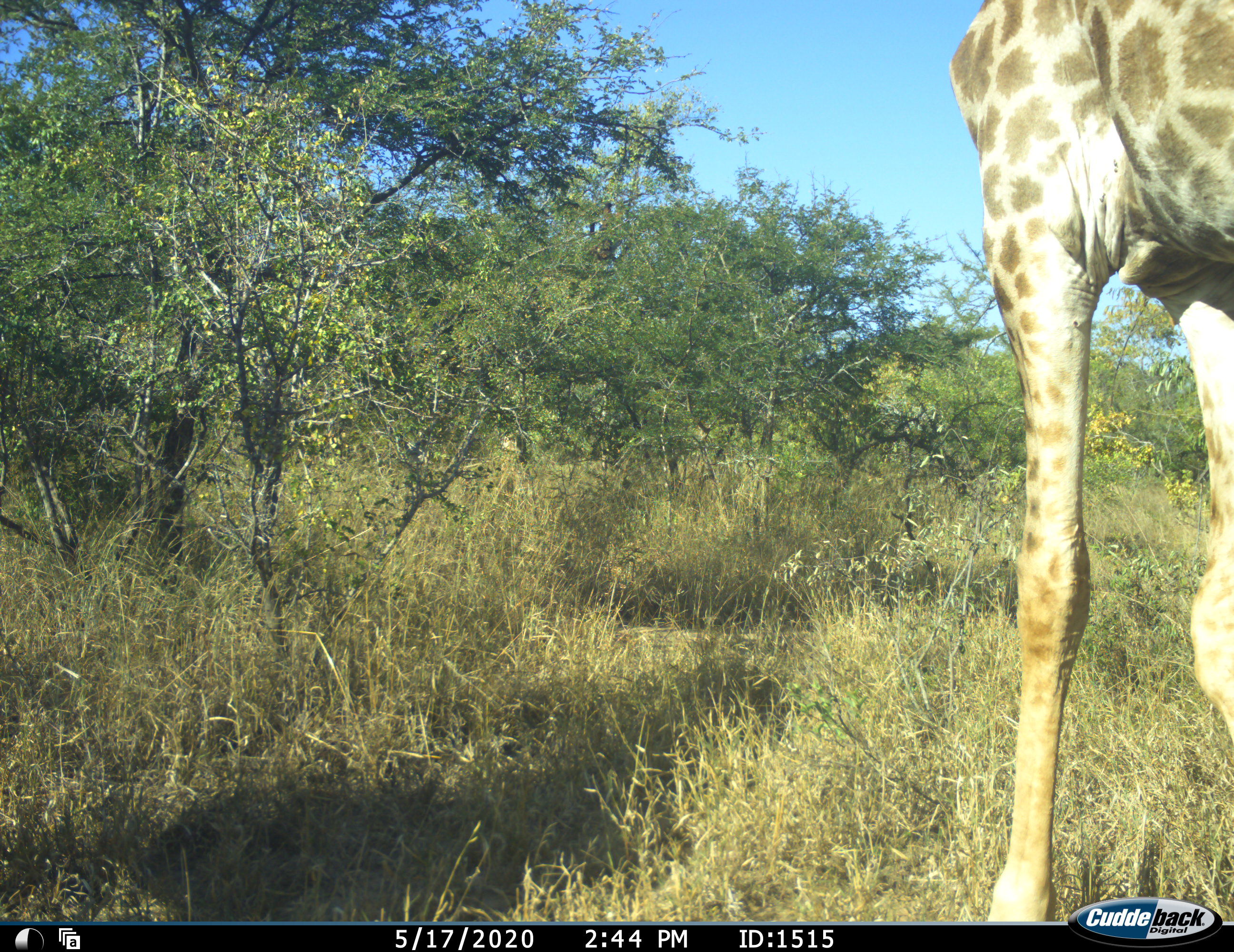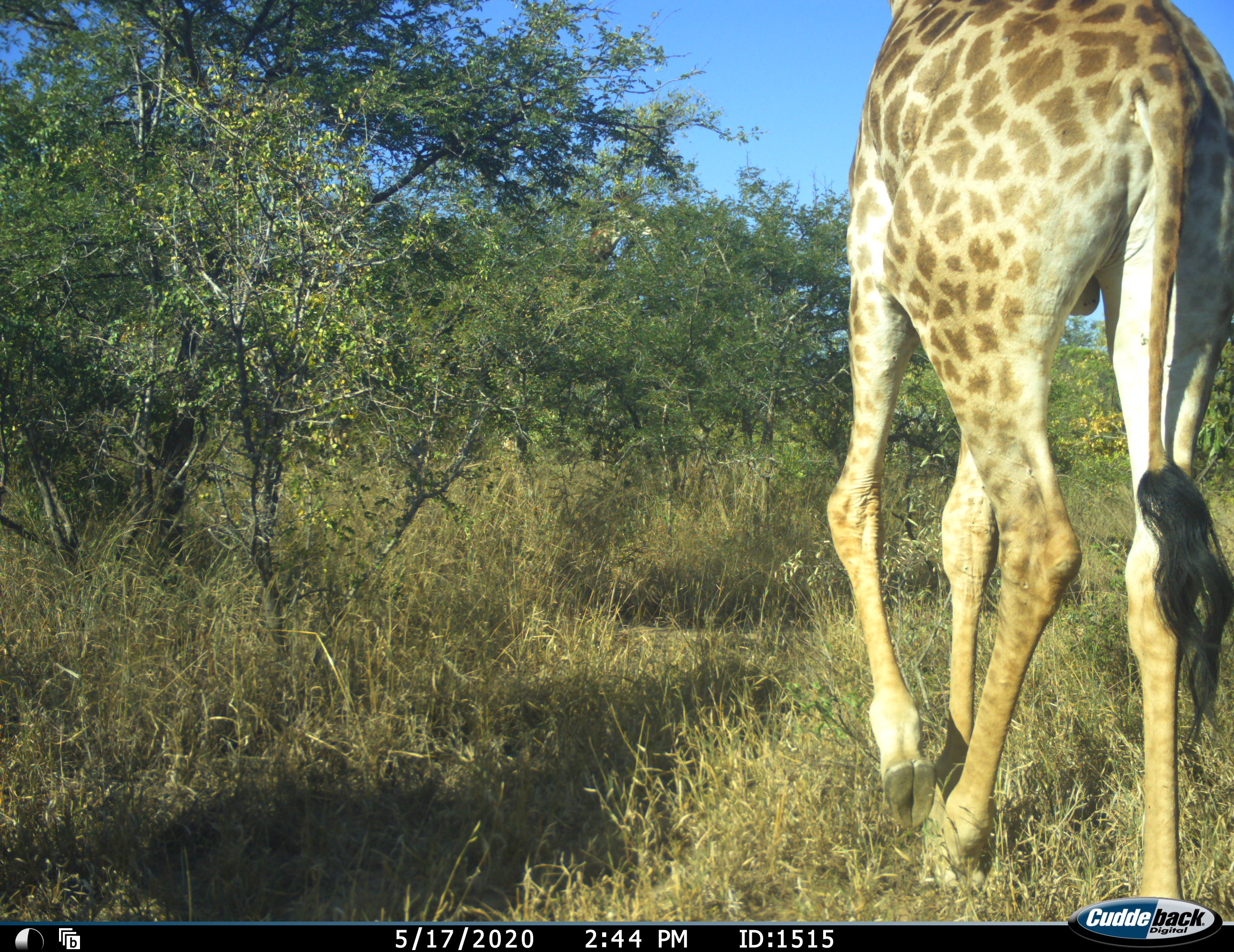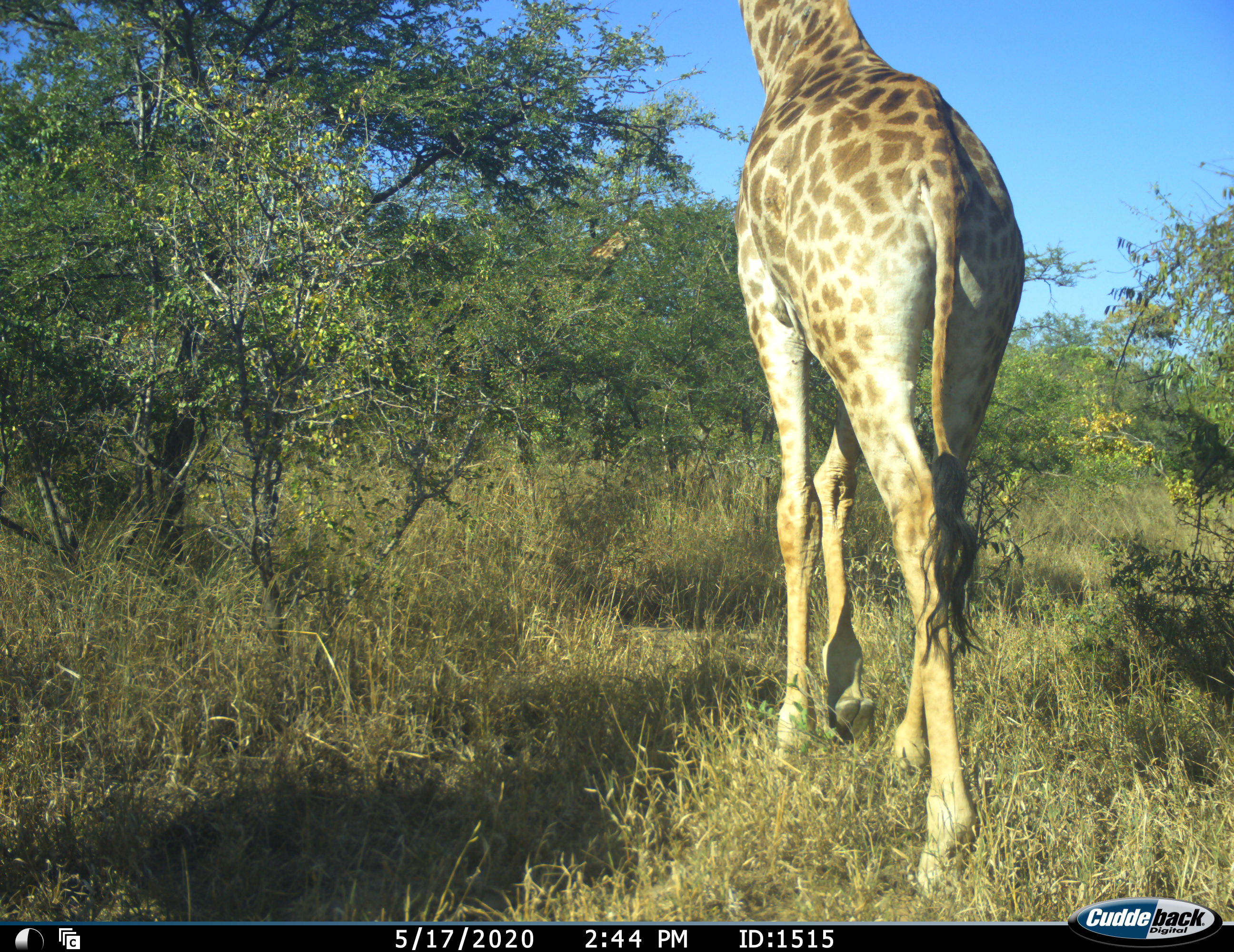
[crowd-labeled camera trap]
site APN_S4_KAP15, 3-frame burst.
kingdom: Animalia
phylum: Chordata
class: Mammalia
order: Artiodactyla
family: Giraffidae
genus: Giraffa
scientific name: Giraffa camelopardalis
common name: giraffe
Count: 2.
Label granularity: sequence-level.